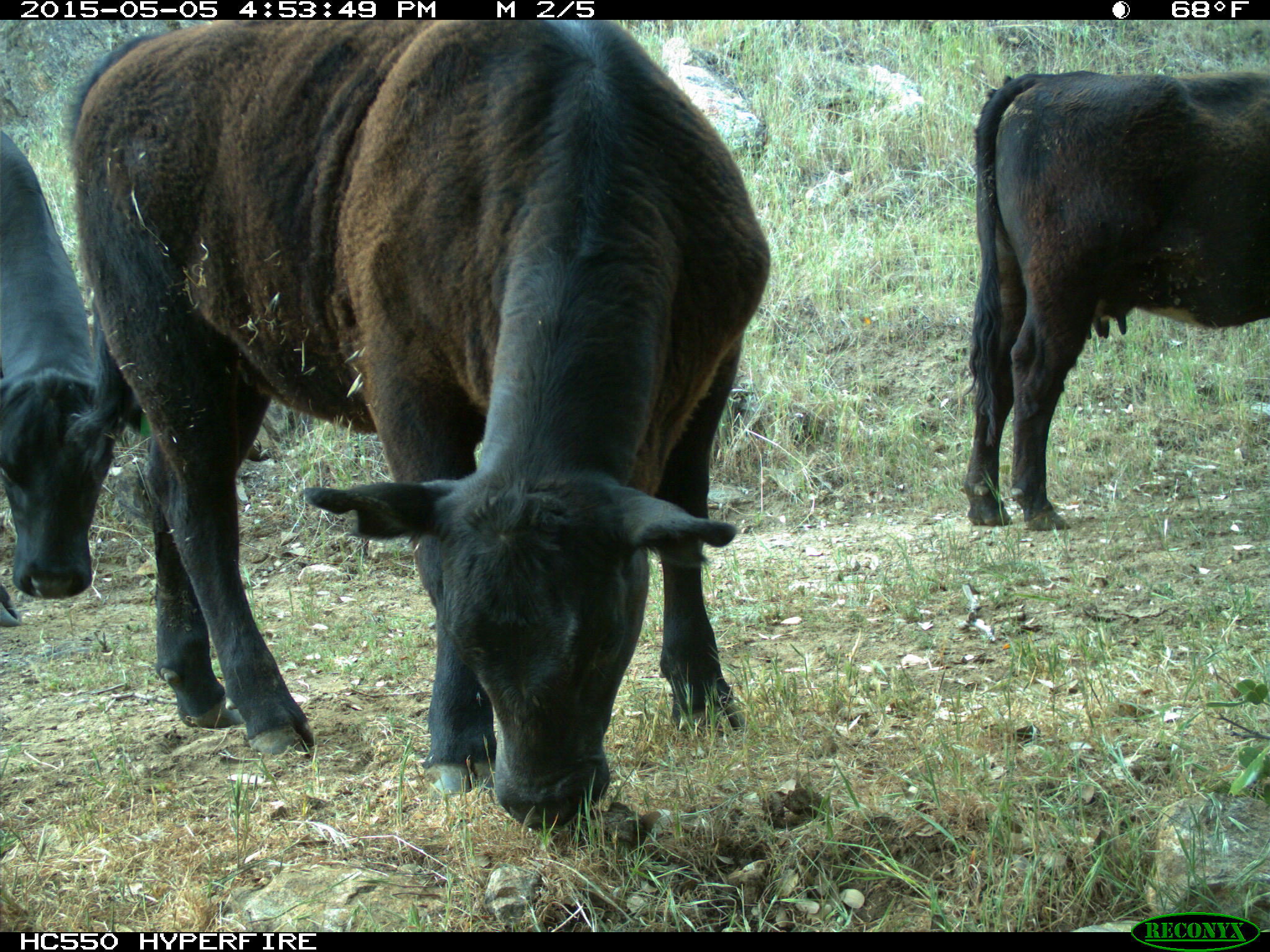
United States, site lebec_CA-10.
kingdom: Animalia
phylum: Chordata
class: Mammalia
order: Artiodactyla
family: Bovidae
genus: Bos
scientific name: Bos taurus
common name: domestic cow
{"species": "Bos taurus (domestic cow)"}